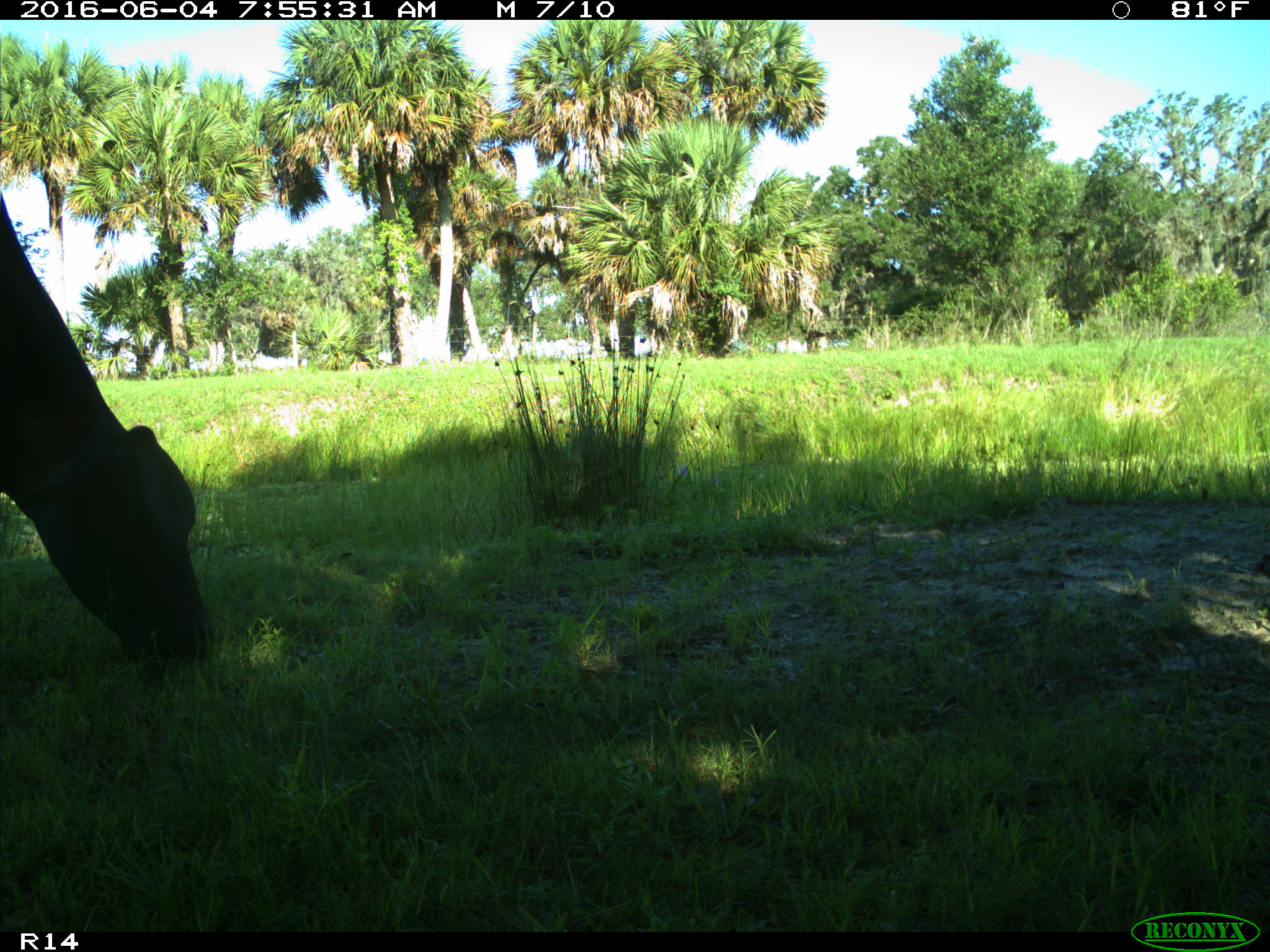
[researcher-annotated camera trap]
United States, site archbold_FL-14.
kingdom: Animalia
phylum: Chordata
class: Mammalia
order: Artiodactyla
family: Bovidae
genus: Bos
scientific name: Bos taurus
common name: domestic cow